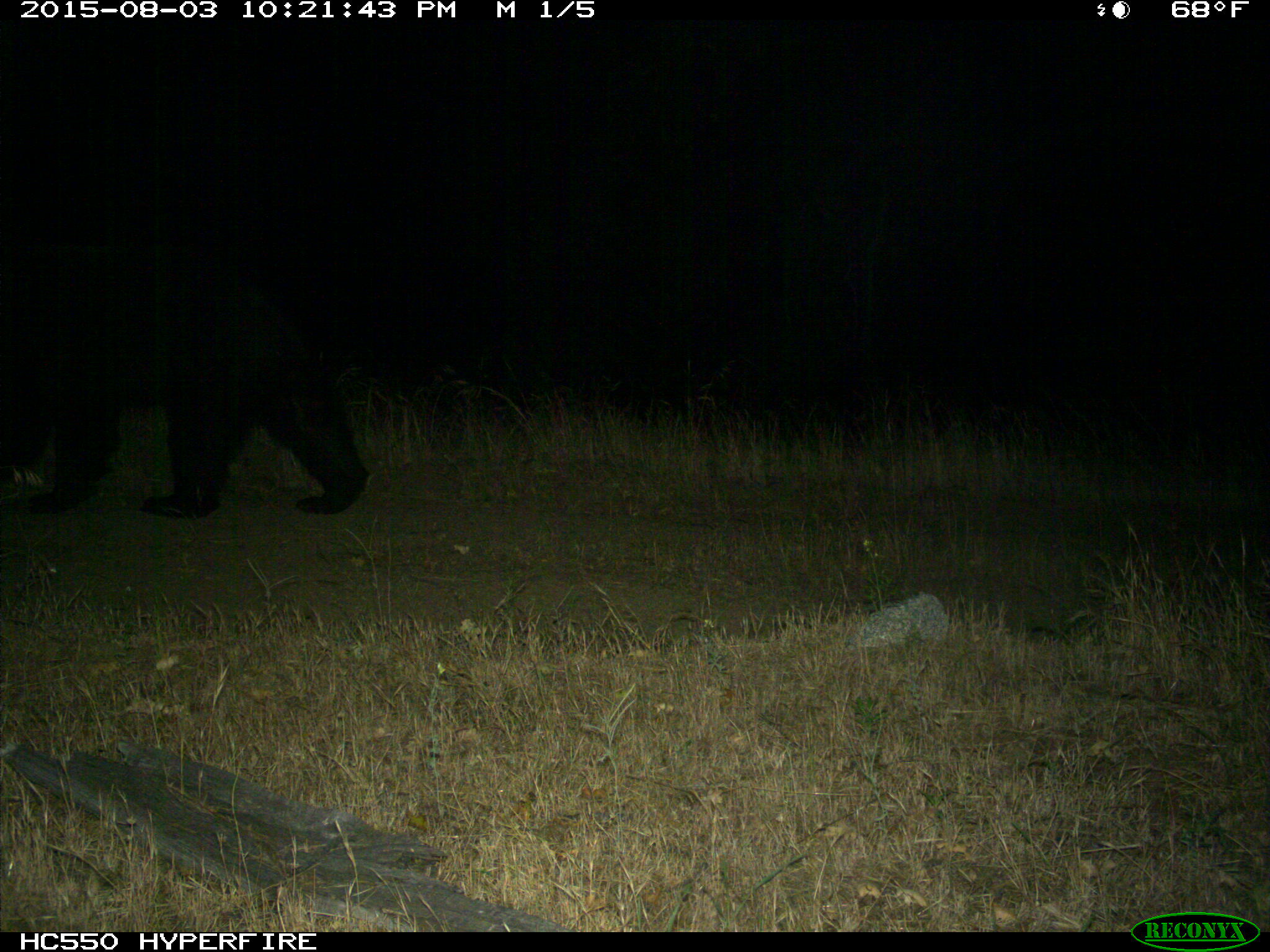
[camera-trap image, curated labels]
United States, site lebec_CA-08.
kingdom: Animalia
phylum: Chordata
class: Mammalia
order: Carnivora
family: Ursidae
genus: Ursus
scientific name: Ursus americanus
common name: american black bear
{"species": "Ursus americanus (american black bear)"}